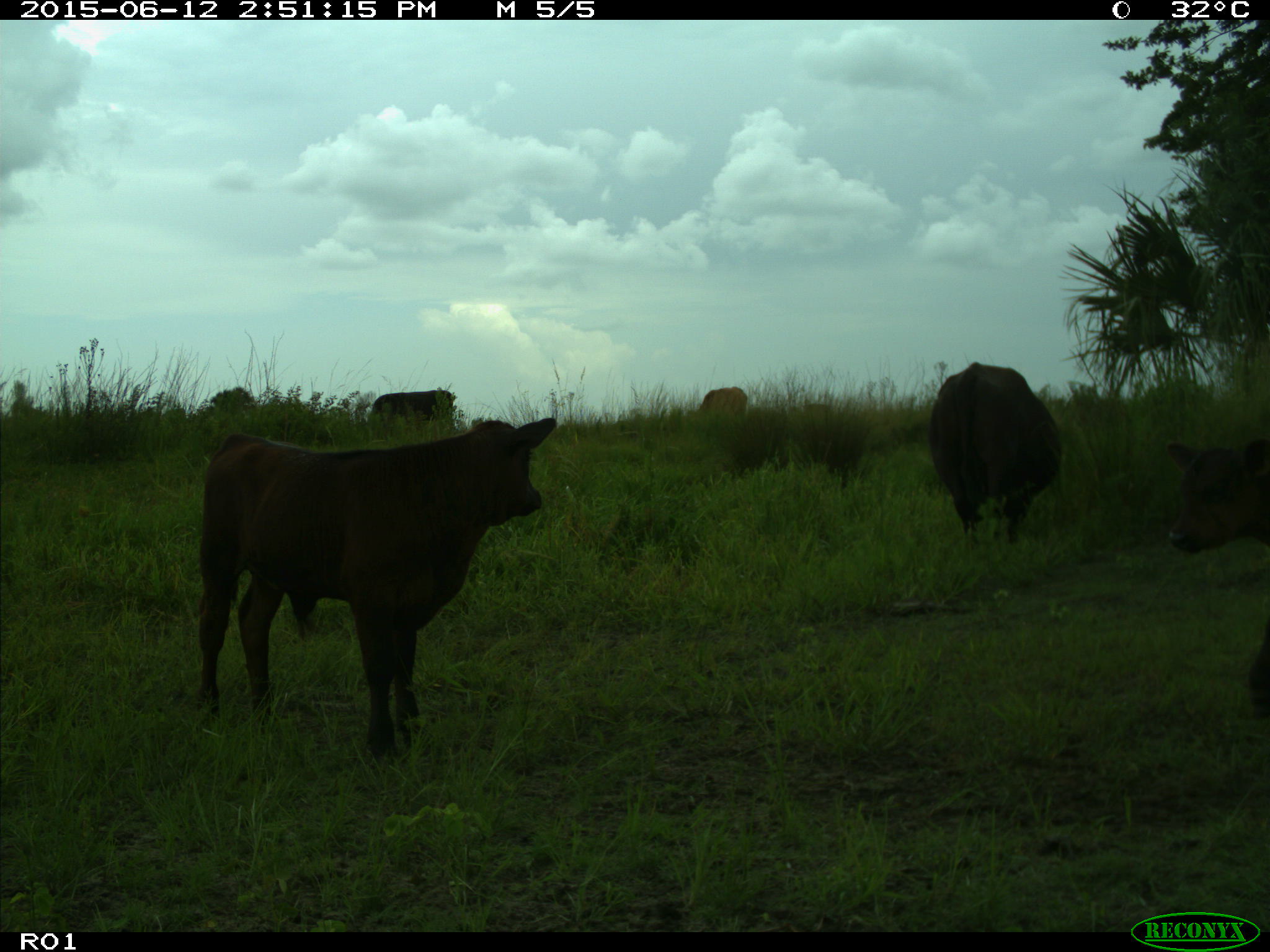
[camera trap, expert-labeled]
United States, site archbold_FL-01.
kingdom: Animalia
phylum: Chordata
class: Mammalia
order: Artiodactyla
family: Bovidae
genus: Bos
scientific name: Bos taurus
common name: domestic cow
Bos taurus (domestic cow).